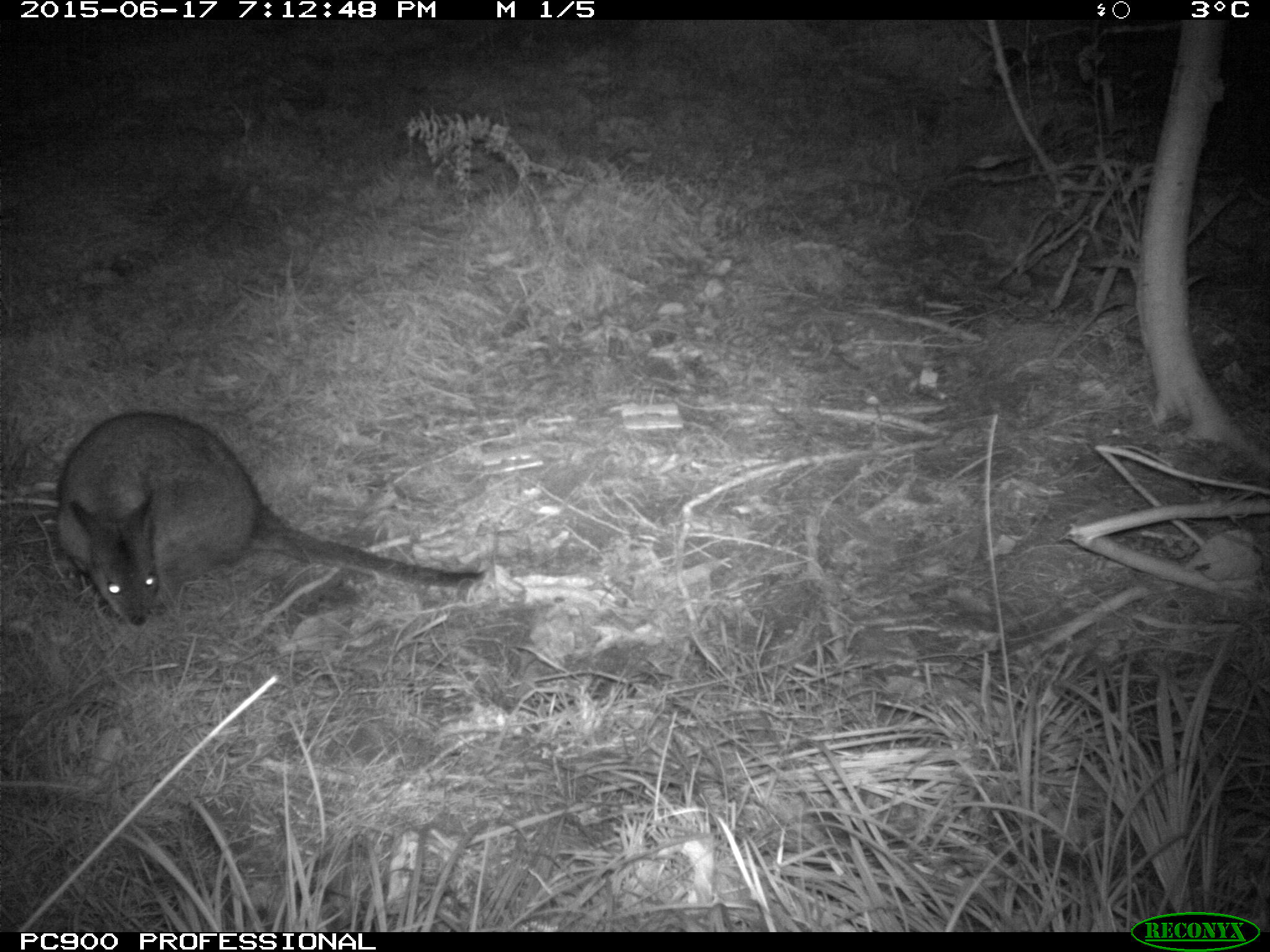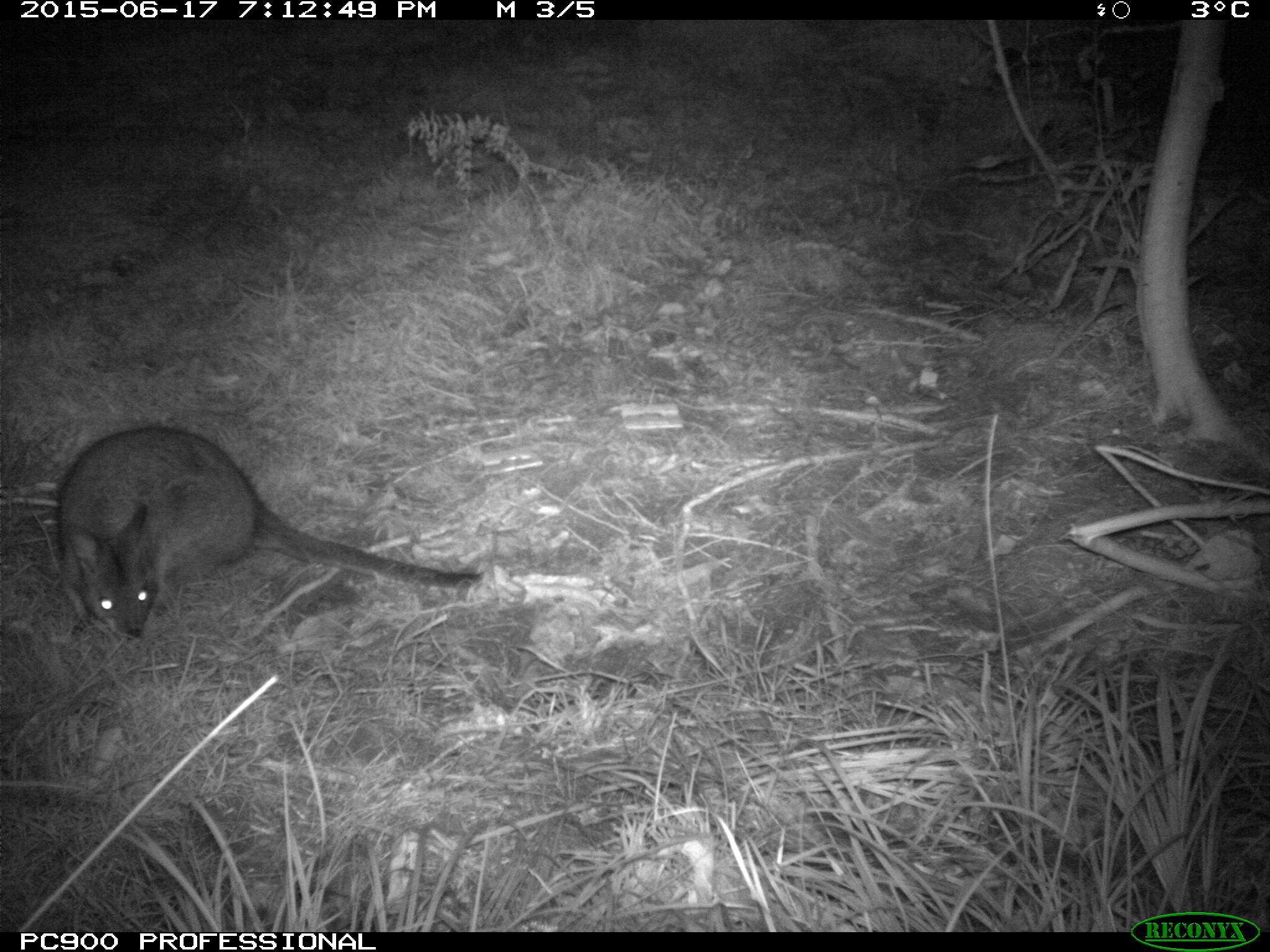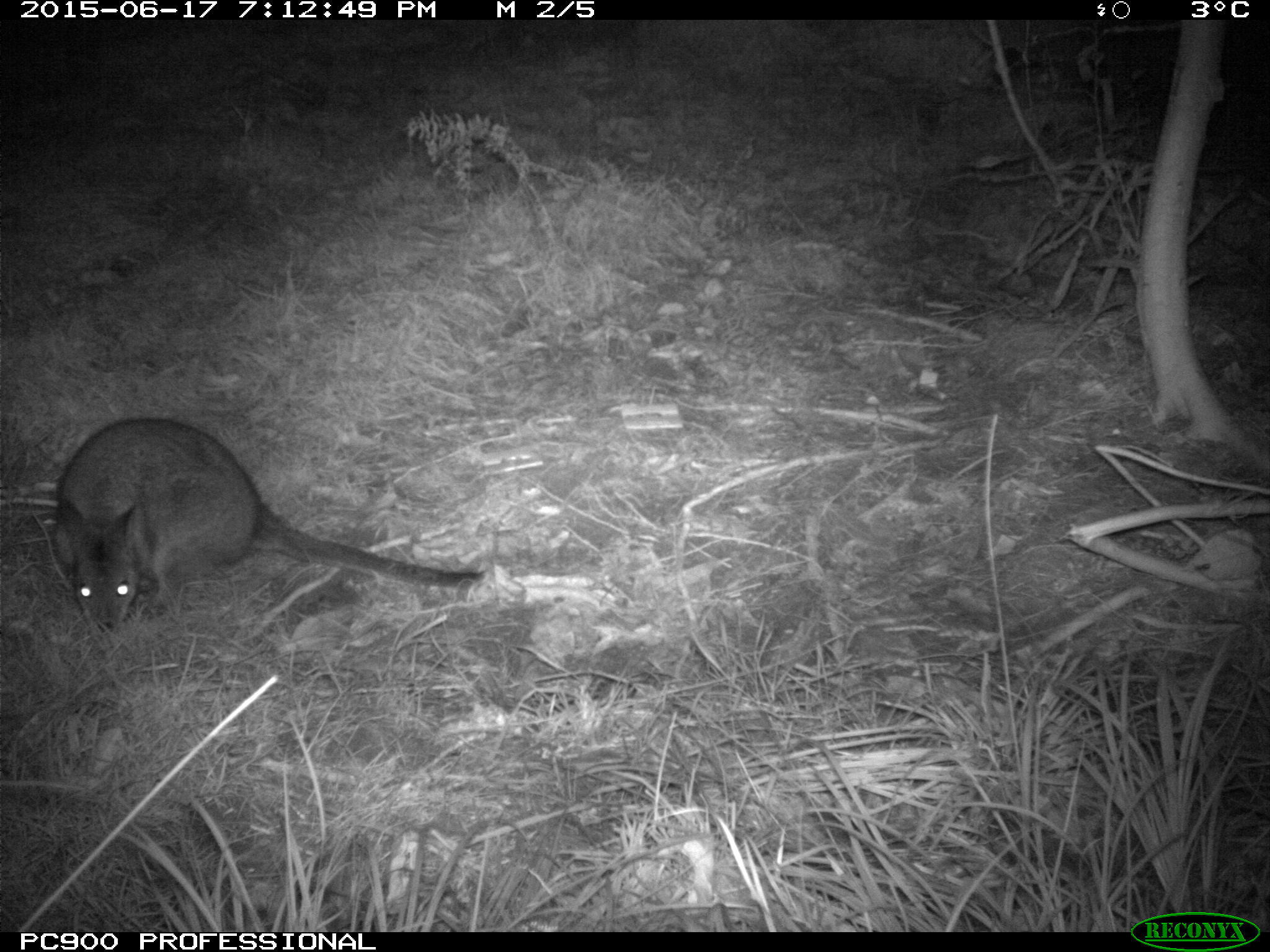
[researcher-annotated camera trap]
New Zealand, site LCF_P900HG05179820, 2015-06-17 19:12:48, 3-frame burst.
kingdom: Animalia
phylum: Chordata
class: Mammalia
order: Diprotodontia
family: Macropodidae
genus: Notamacropus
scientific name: Notamacropus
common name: wallaby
Wallaby (Notamacropus).